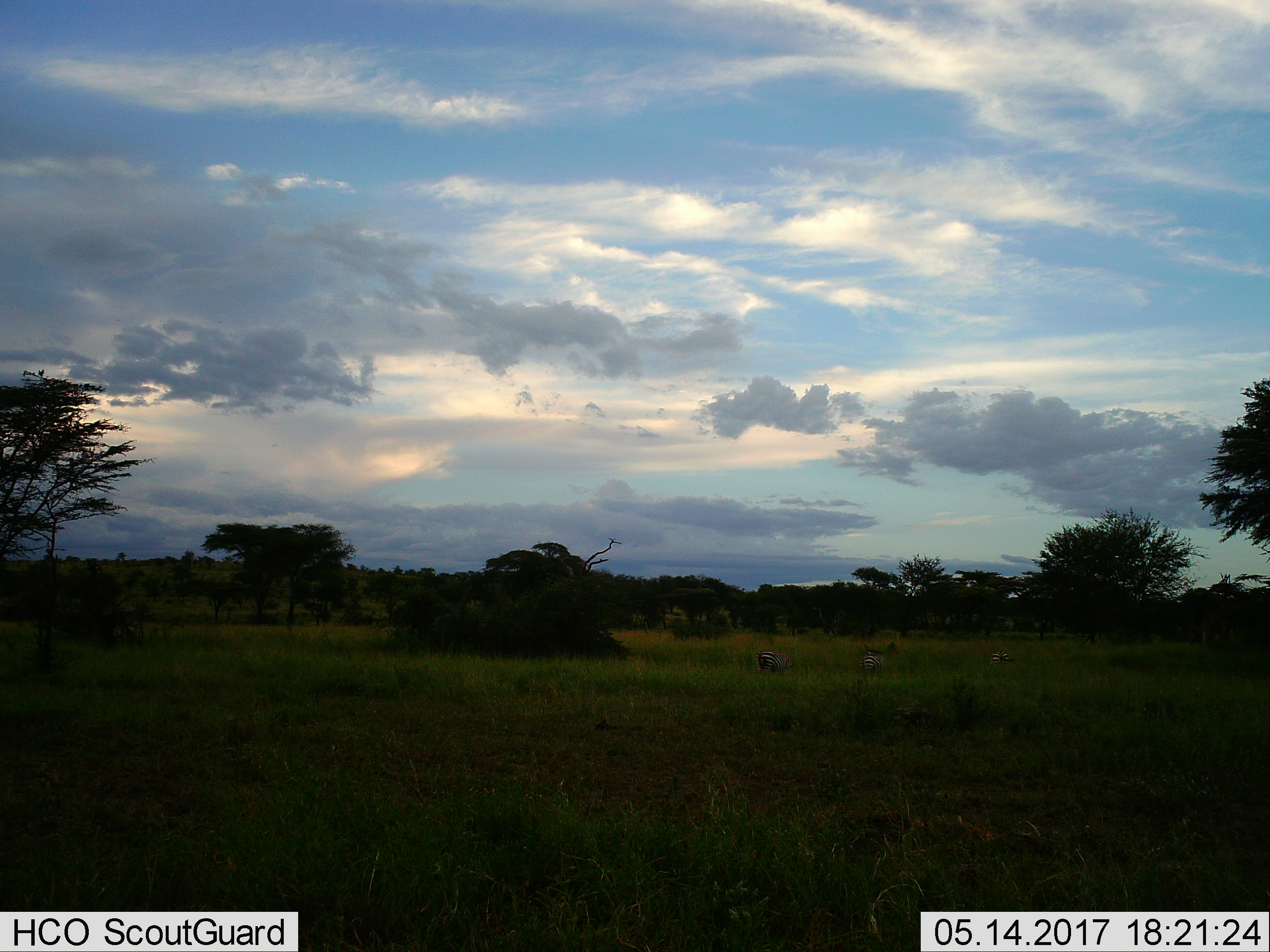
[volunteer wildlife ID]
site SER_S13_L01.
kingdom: Animalia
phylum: Chordata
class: Mammalia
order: Perissodactyla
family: Equidae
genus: Equus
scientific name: Equus quagga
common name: plains zebra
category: zebraplains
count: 3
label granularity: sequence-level